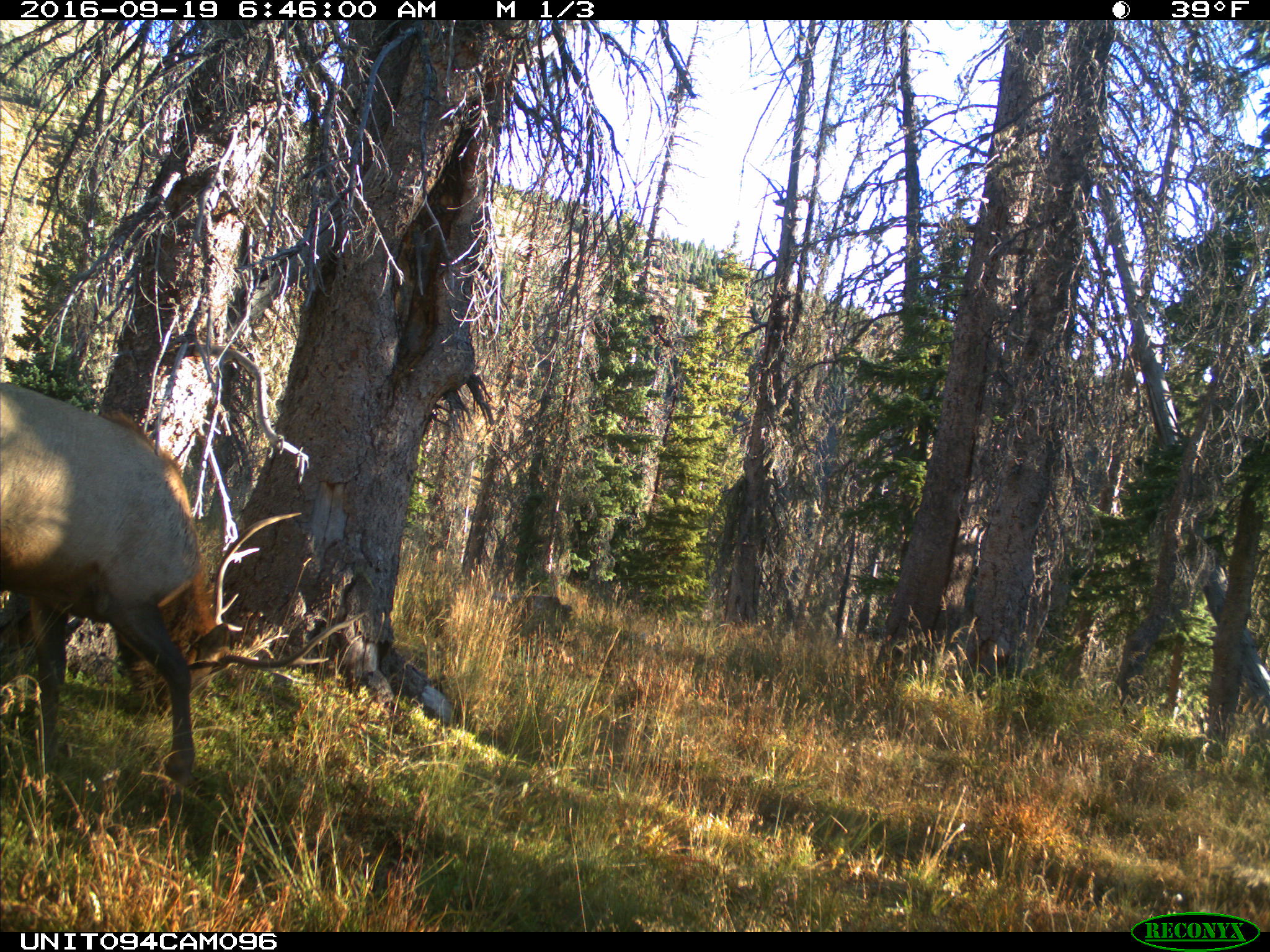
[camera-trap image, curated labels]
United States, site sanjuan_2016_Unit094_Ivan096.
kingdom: Animalia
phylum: Chordata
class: Mammalia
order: Artiodactyla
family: Cervidae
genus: Cervus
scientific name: Cervus elaphus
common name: red deer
Cervus elaphus (red deer).